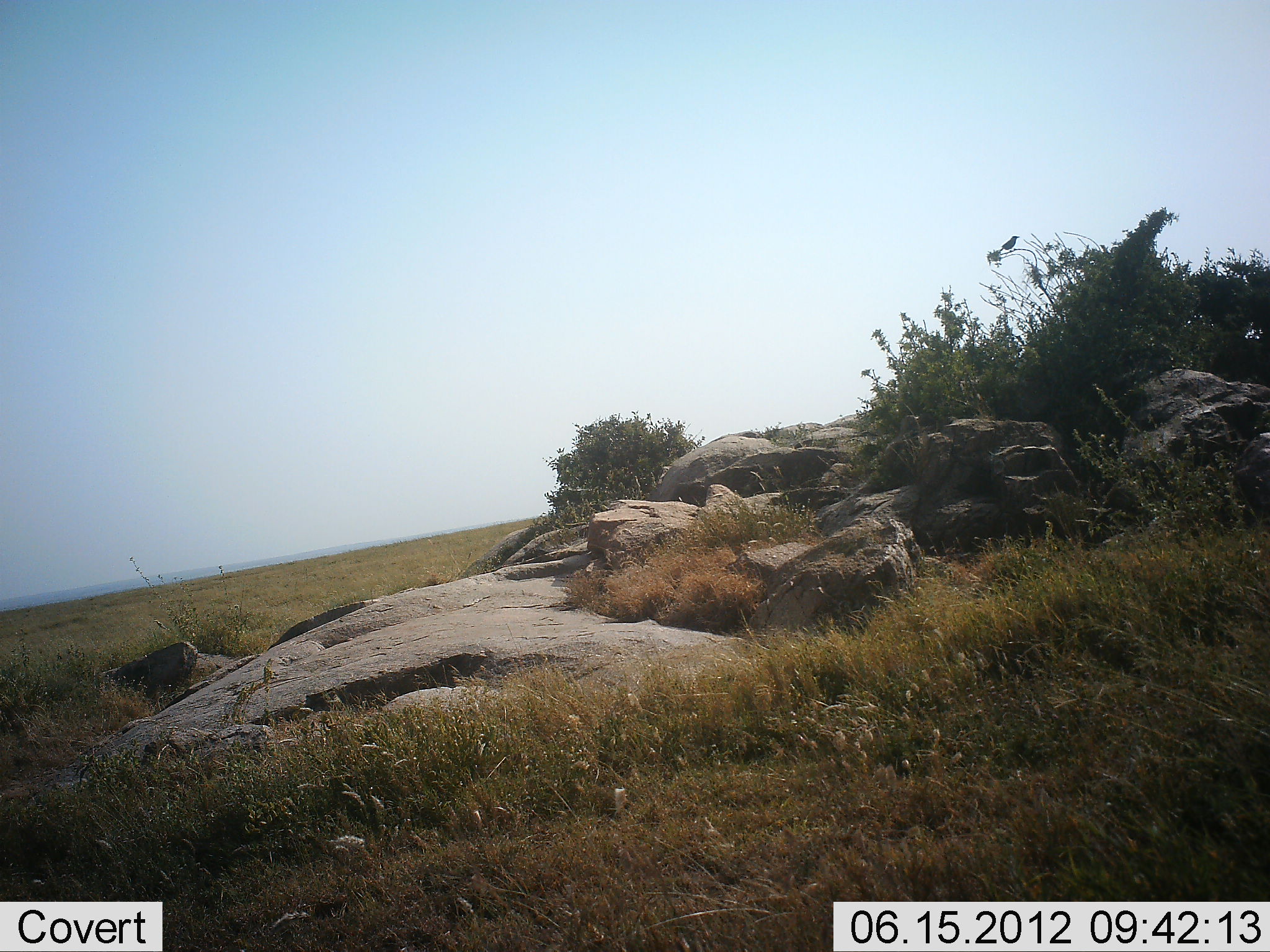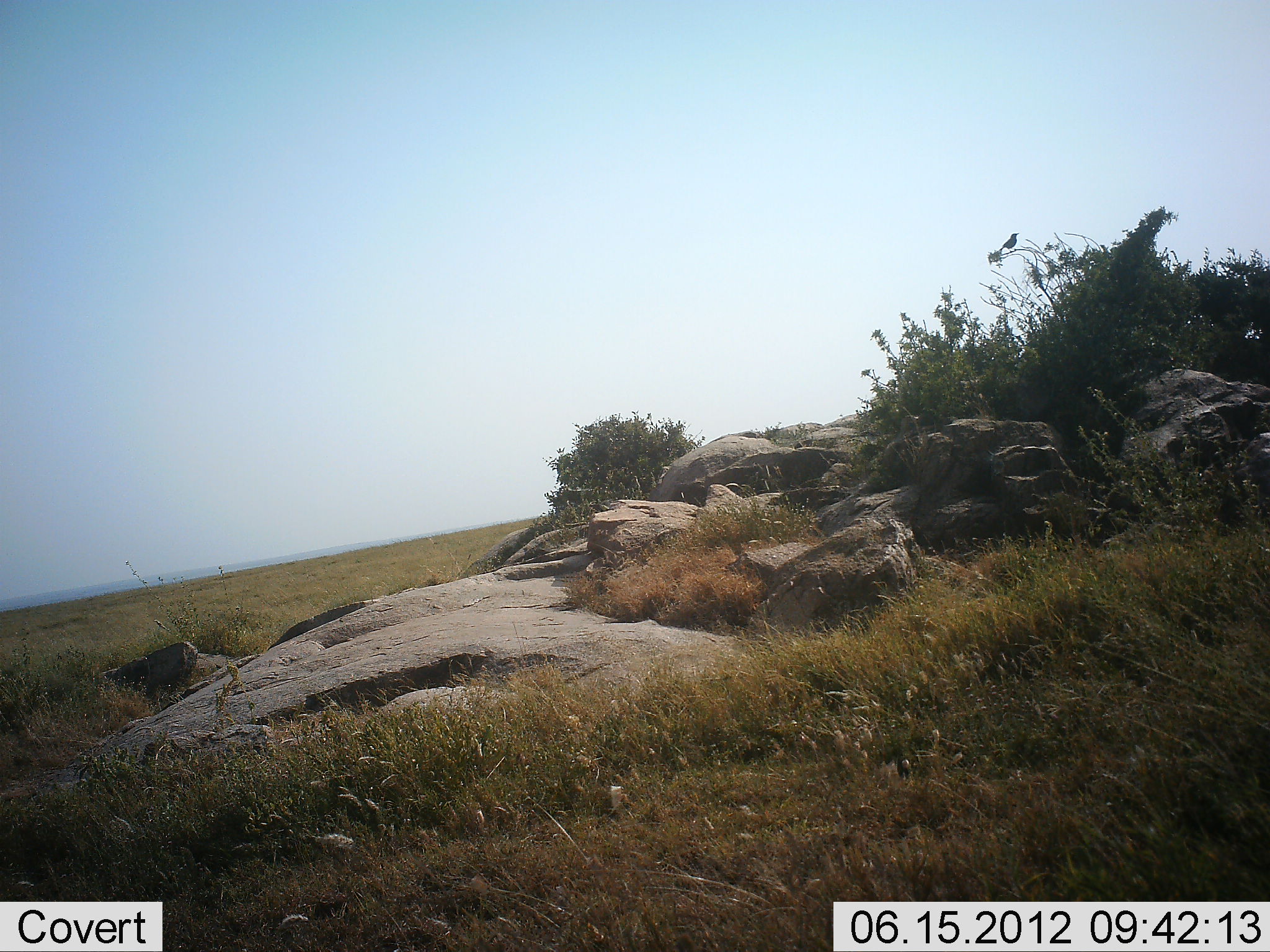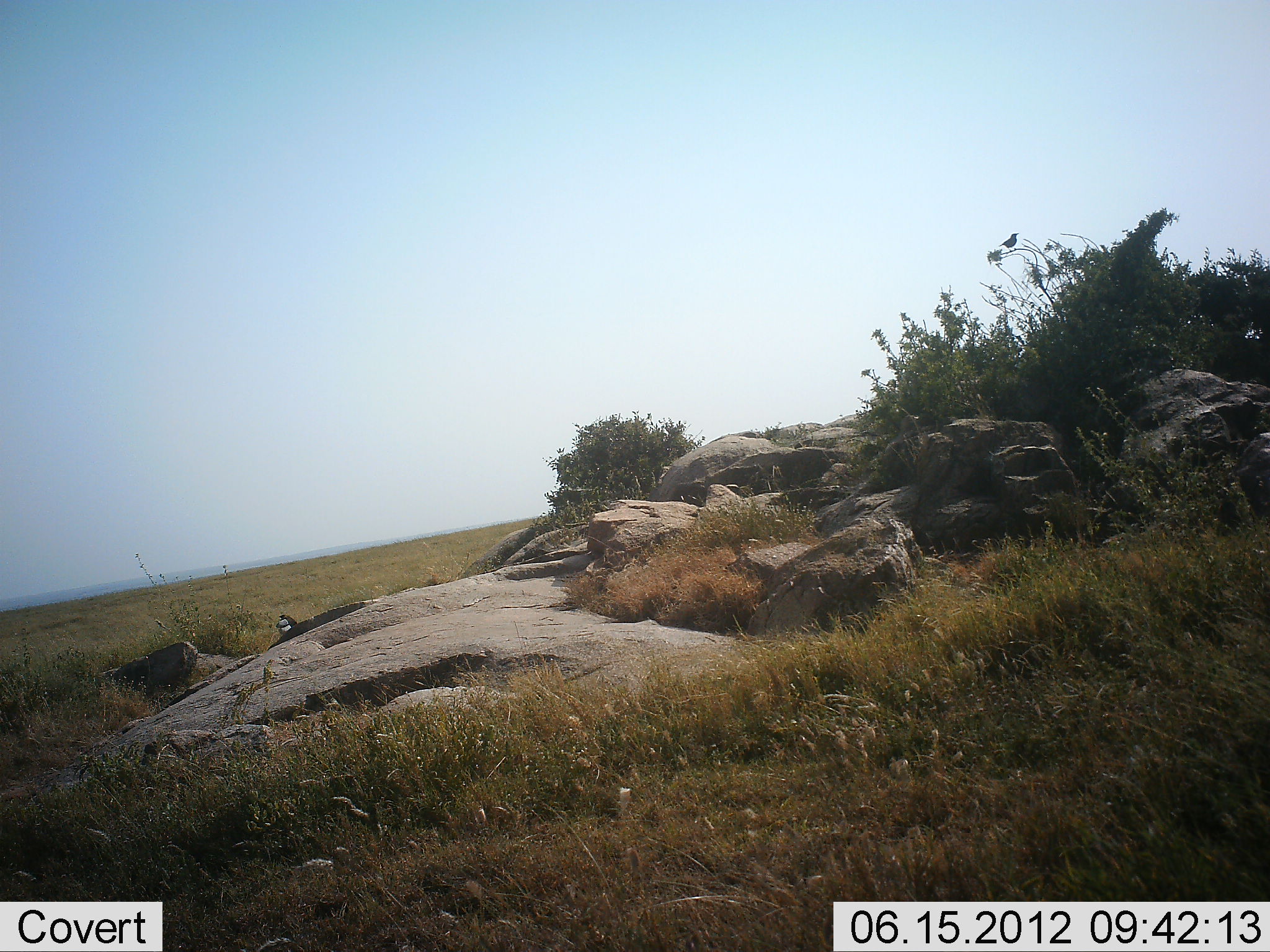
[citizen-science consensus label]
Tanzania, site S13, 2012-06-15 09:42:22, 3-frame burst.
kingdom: Animalia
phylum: Chordata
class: Aves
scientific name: Aves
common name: bird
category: otherbird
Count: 1.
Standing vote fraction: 55%.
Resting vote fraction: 18%.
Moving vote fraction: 36%.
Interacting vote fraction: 0%.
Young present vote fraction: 0%.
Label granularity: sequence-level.